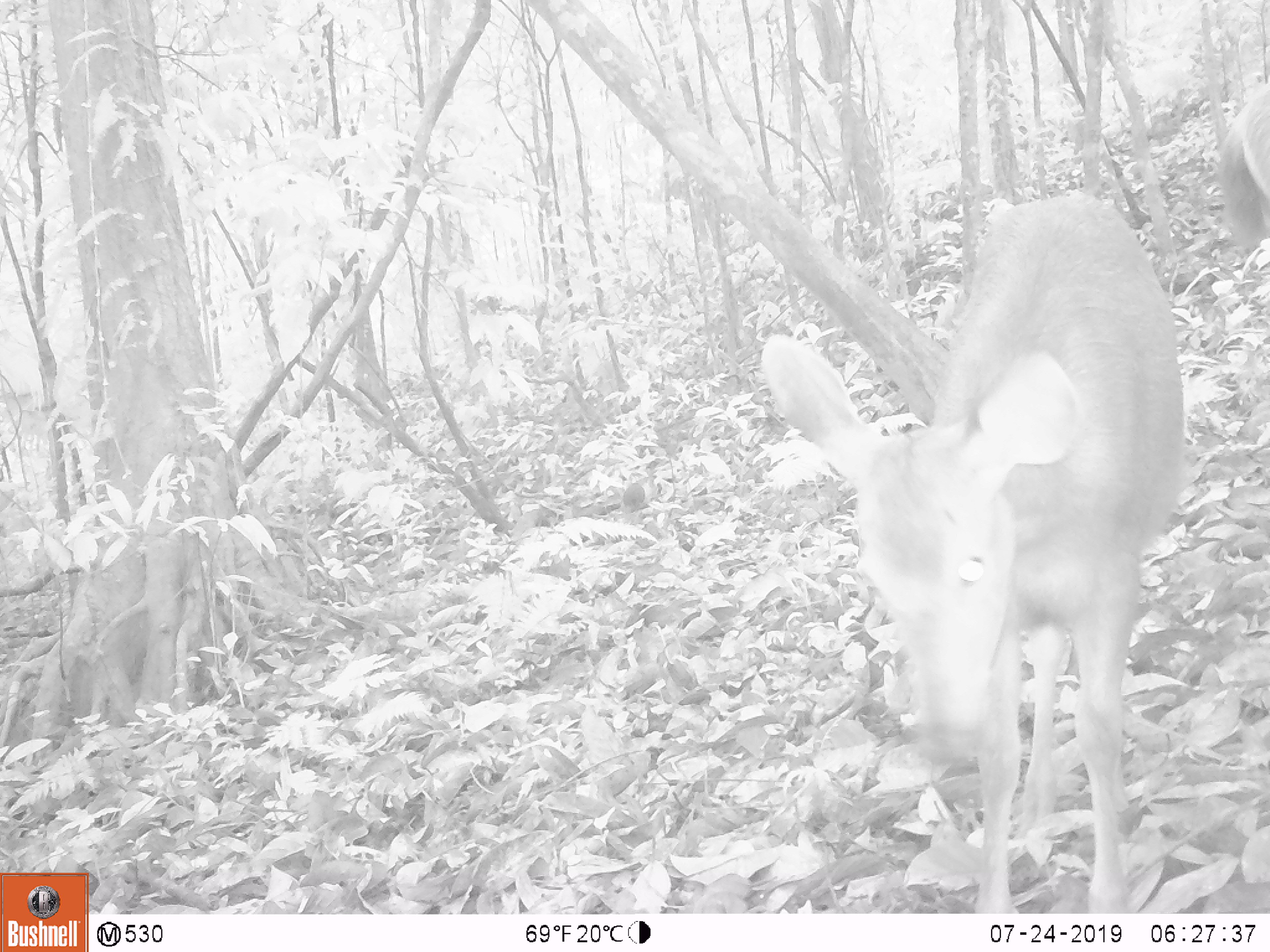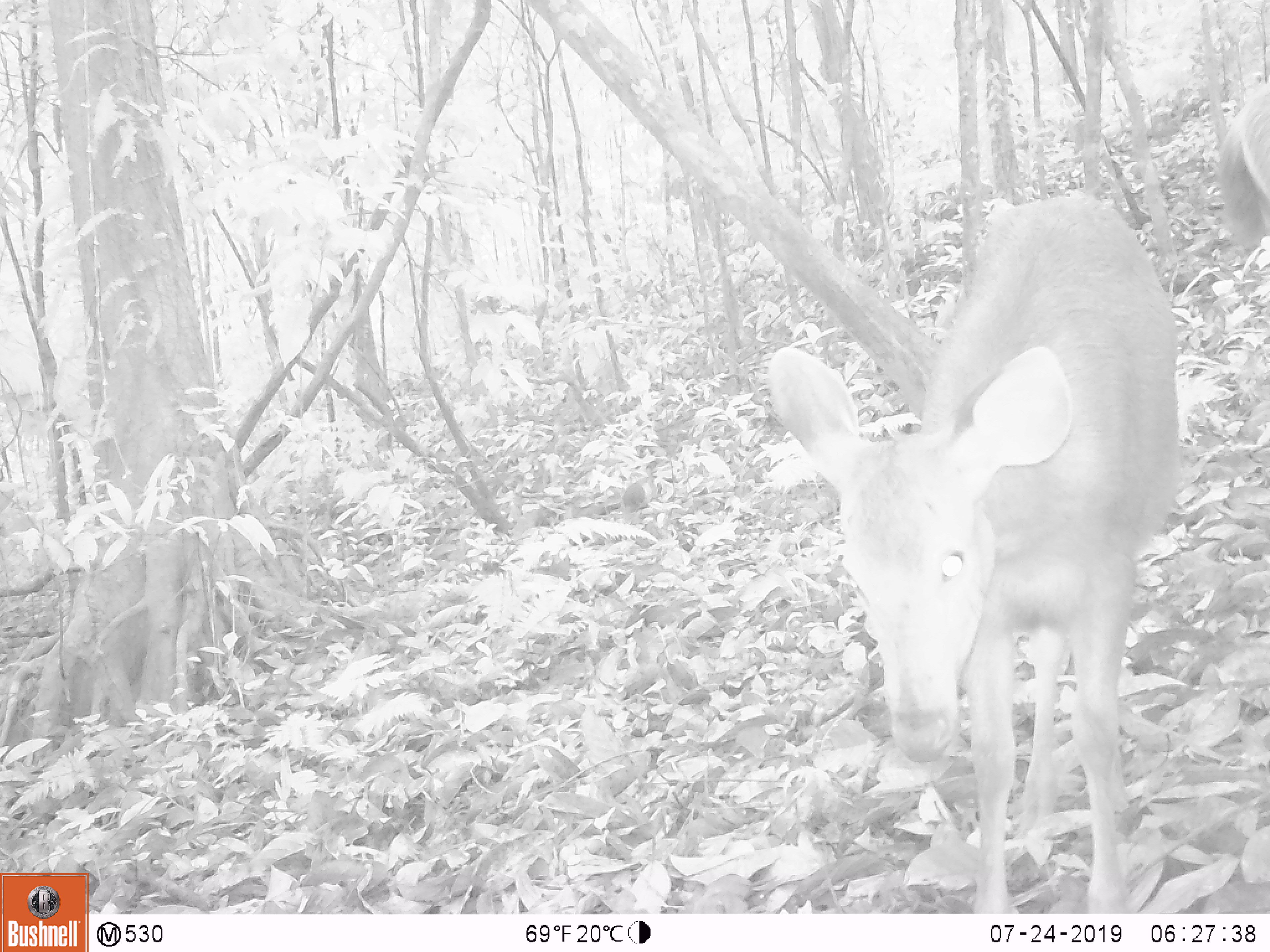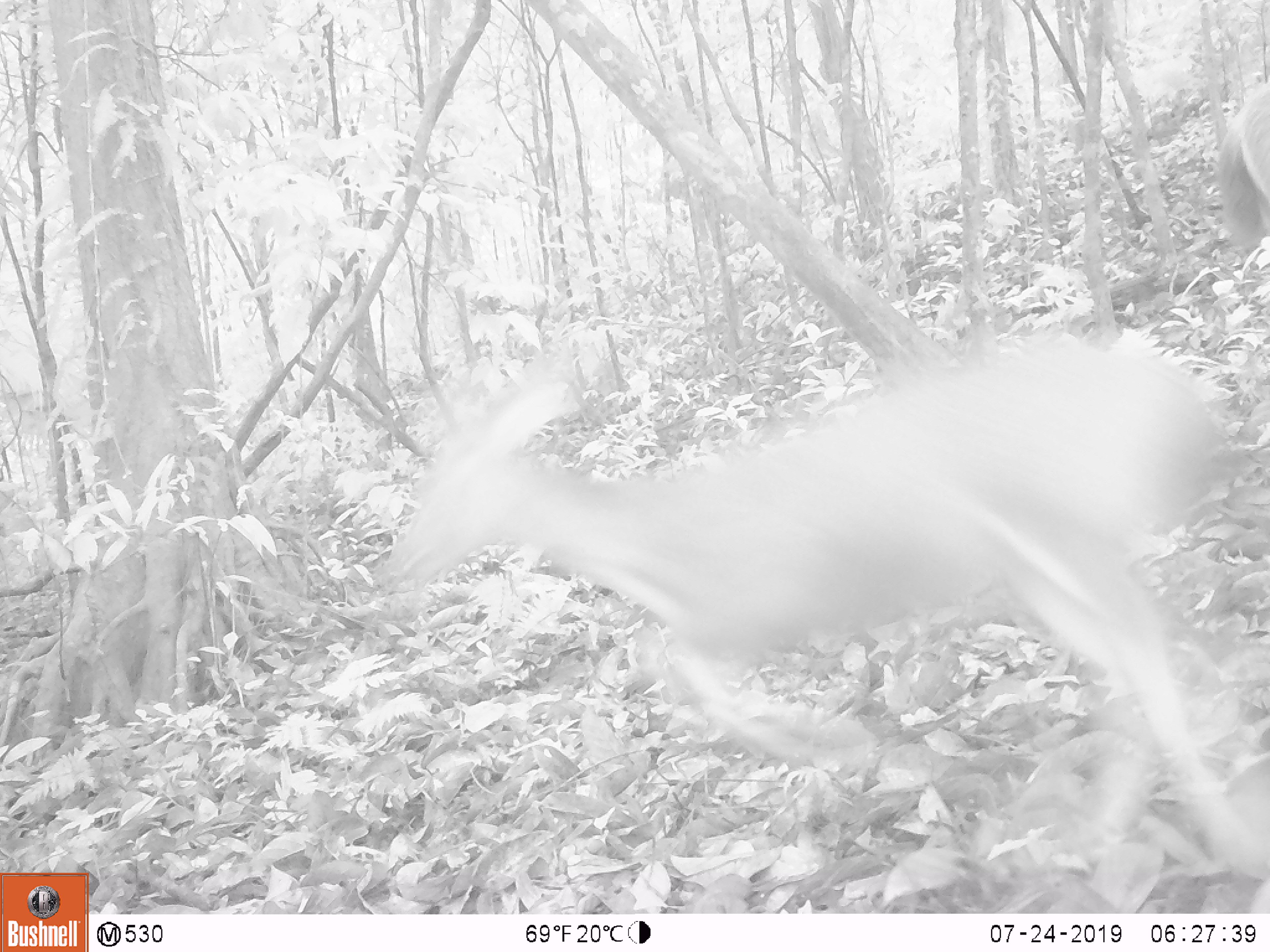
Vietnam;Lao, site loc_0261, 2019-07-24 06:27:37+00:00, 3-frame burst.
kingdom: Animalia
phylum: Chordata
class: Mammalia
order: Artiodactyla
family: Cervidae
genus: Rusa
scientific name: Rusa unicolor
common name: sambar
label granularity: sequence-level